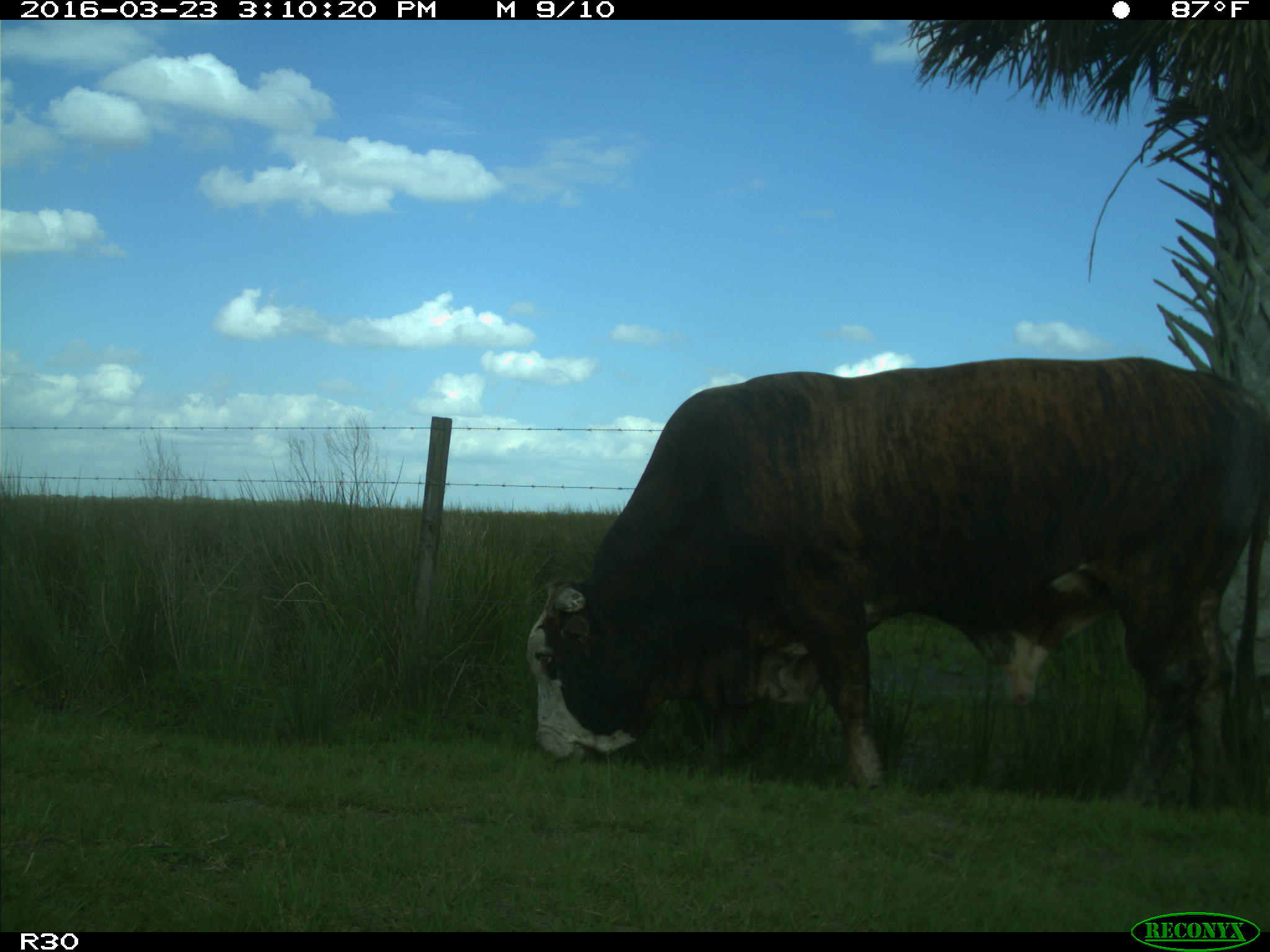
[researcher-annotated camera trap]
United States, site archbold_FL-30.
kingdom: Animalia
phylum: Chordata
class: Mammalia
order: Artiodactyla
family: Bovidae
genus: Bos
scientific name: Bos taurus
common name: domestic cow